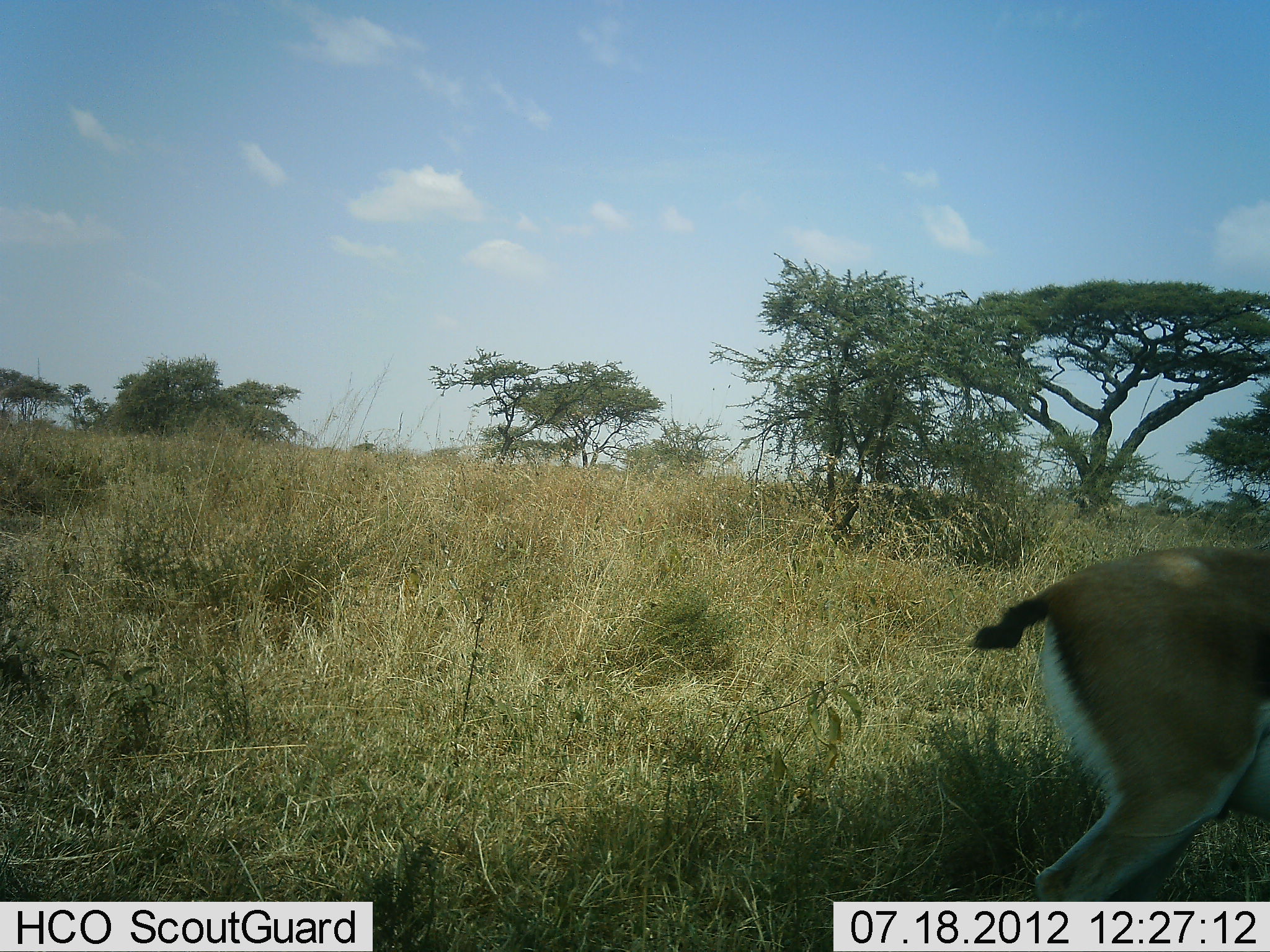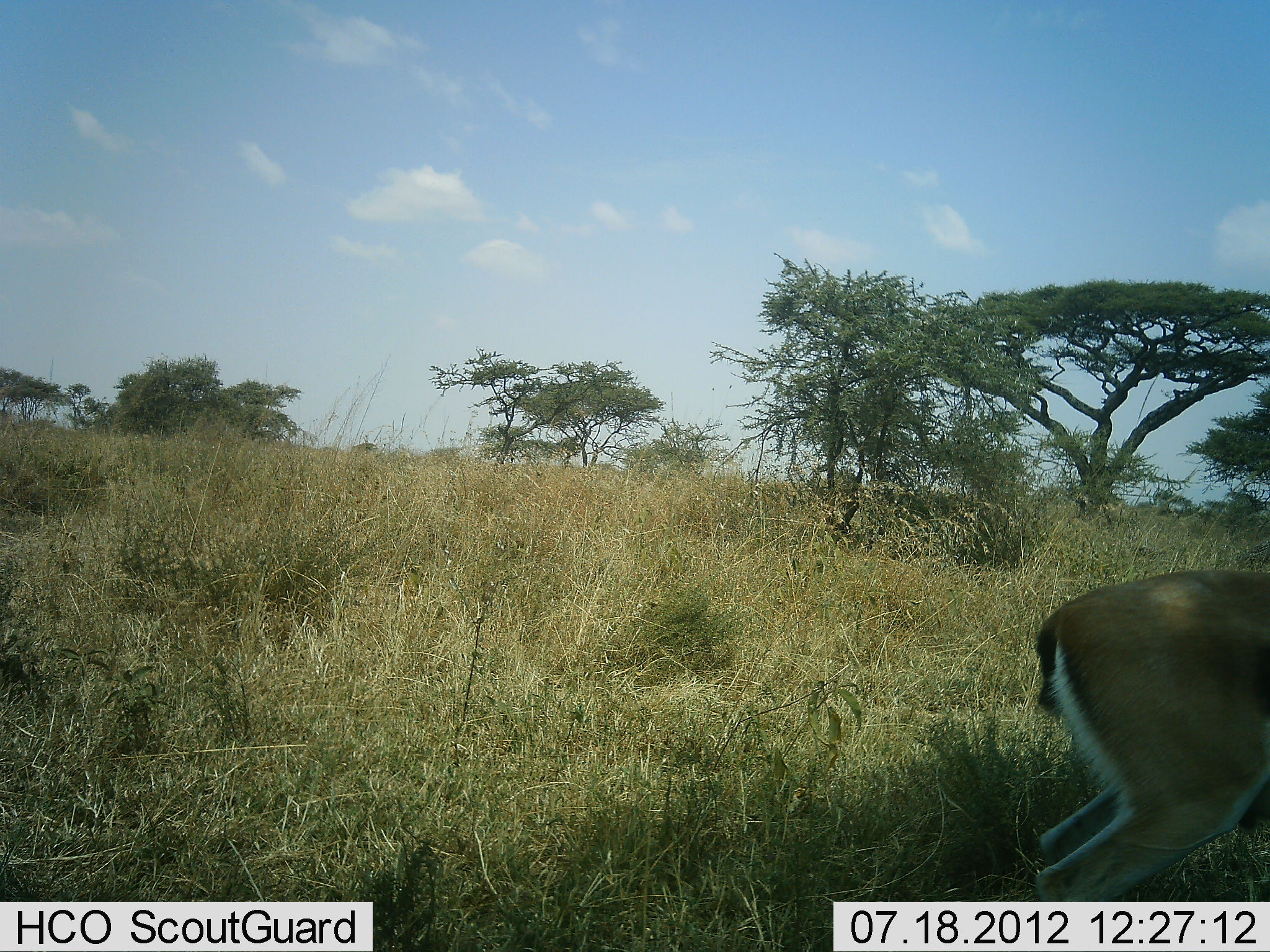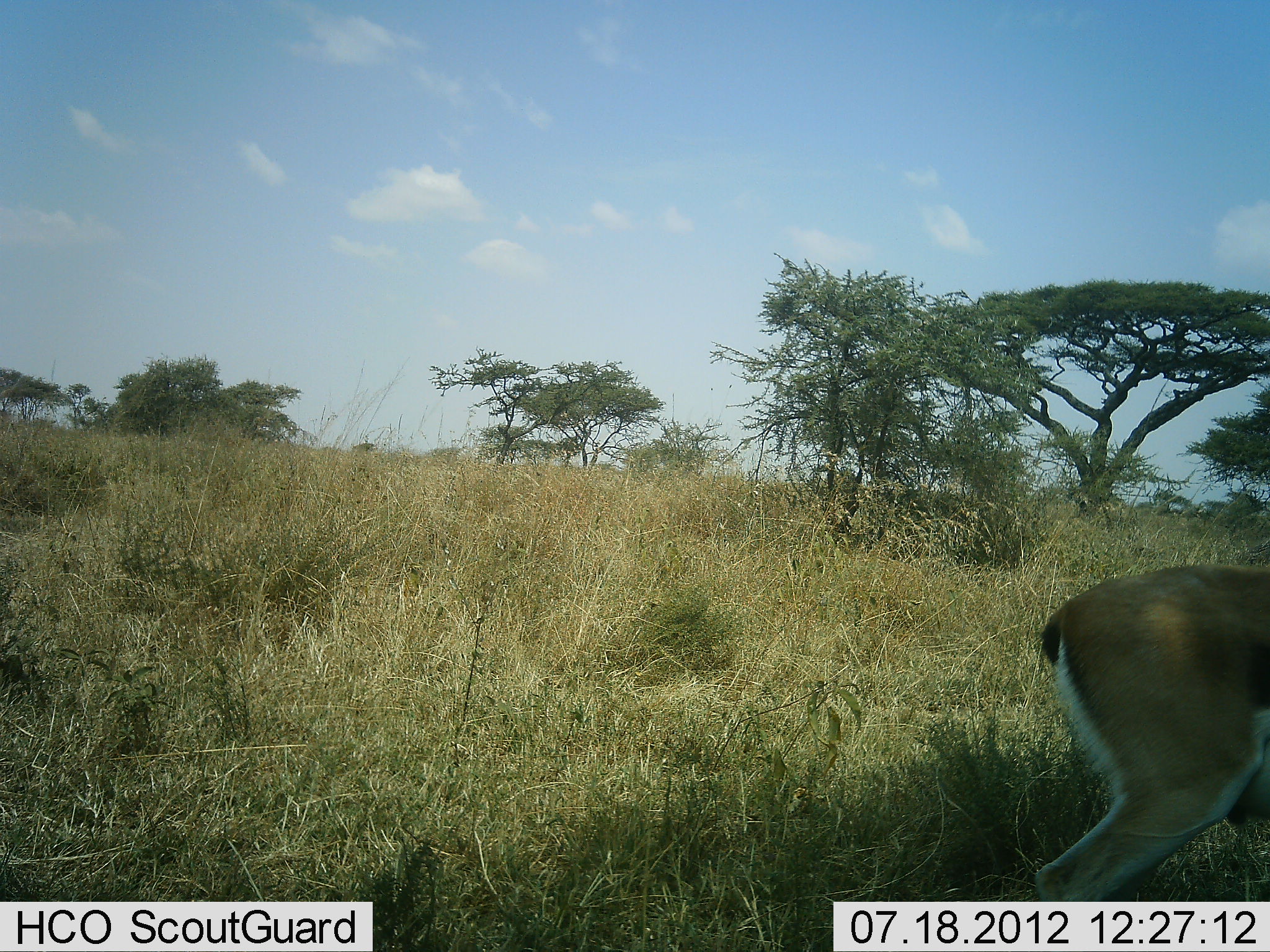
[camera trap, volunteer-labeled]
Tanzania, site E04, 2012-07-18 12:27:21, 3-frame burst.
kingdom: Animalia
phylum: Chordata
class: Mammalia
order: Artiodactyla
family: Bovidae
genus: Eudorcas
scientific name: Eudorcas thomsonii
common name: thomson's gazelle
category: gazellethomsons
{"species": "gazellethomsons (thomson's gazelle) (Eudorcas thomsonii)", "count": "1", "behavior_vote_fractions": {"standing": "100%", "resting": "0%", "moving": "0%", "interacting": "0%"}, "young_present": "0%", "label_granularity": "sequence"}